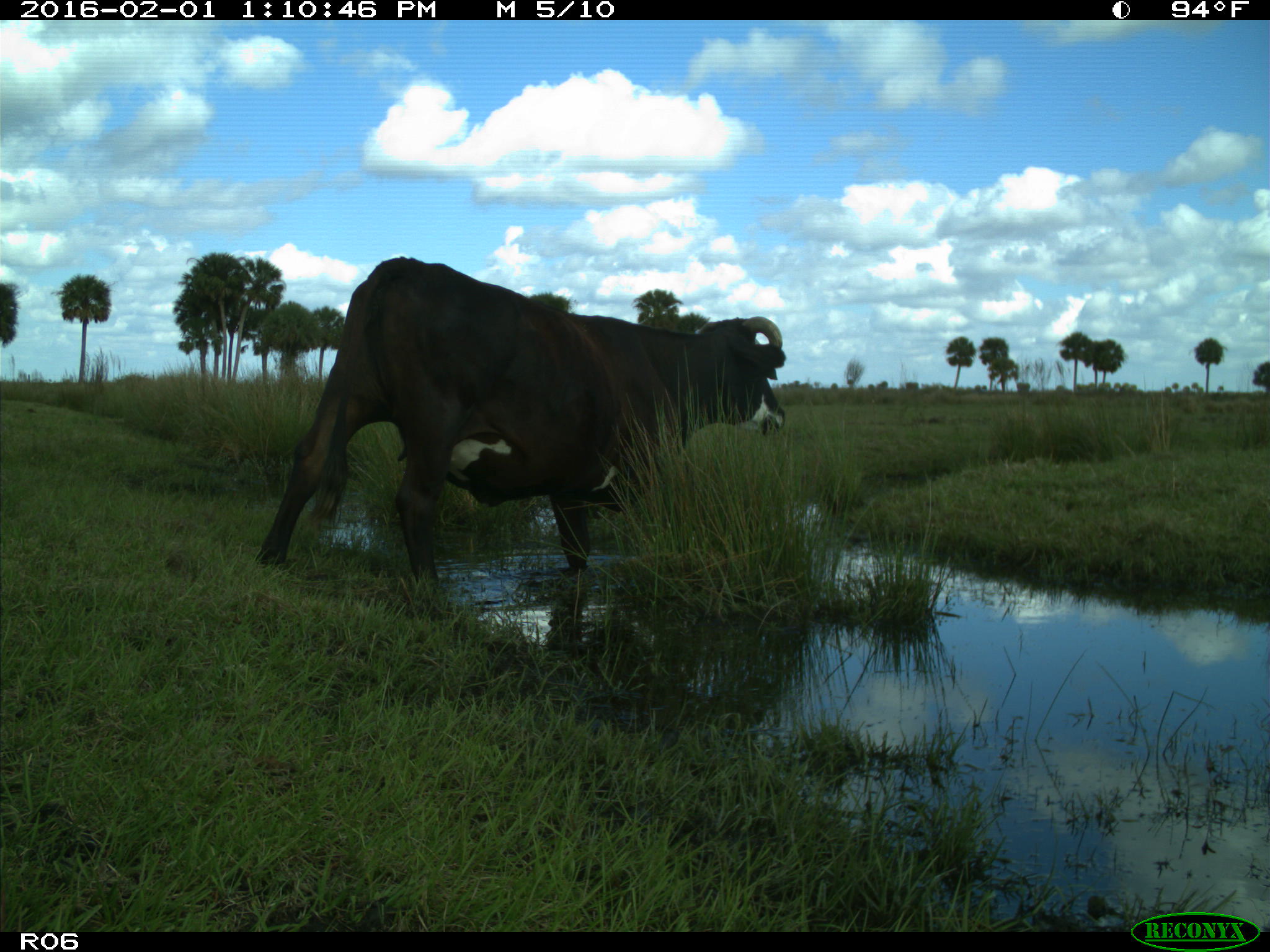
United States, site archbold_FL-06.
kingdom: Animalia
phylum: Chordata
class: Mammalia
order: Artiodactyla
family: Bovidae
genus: Bos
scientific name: Bos taurus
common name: domestic cow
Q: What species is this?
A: Bos taurus (domestic cow).